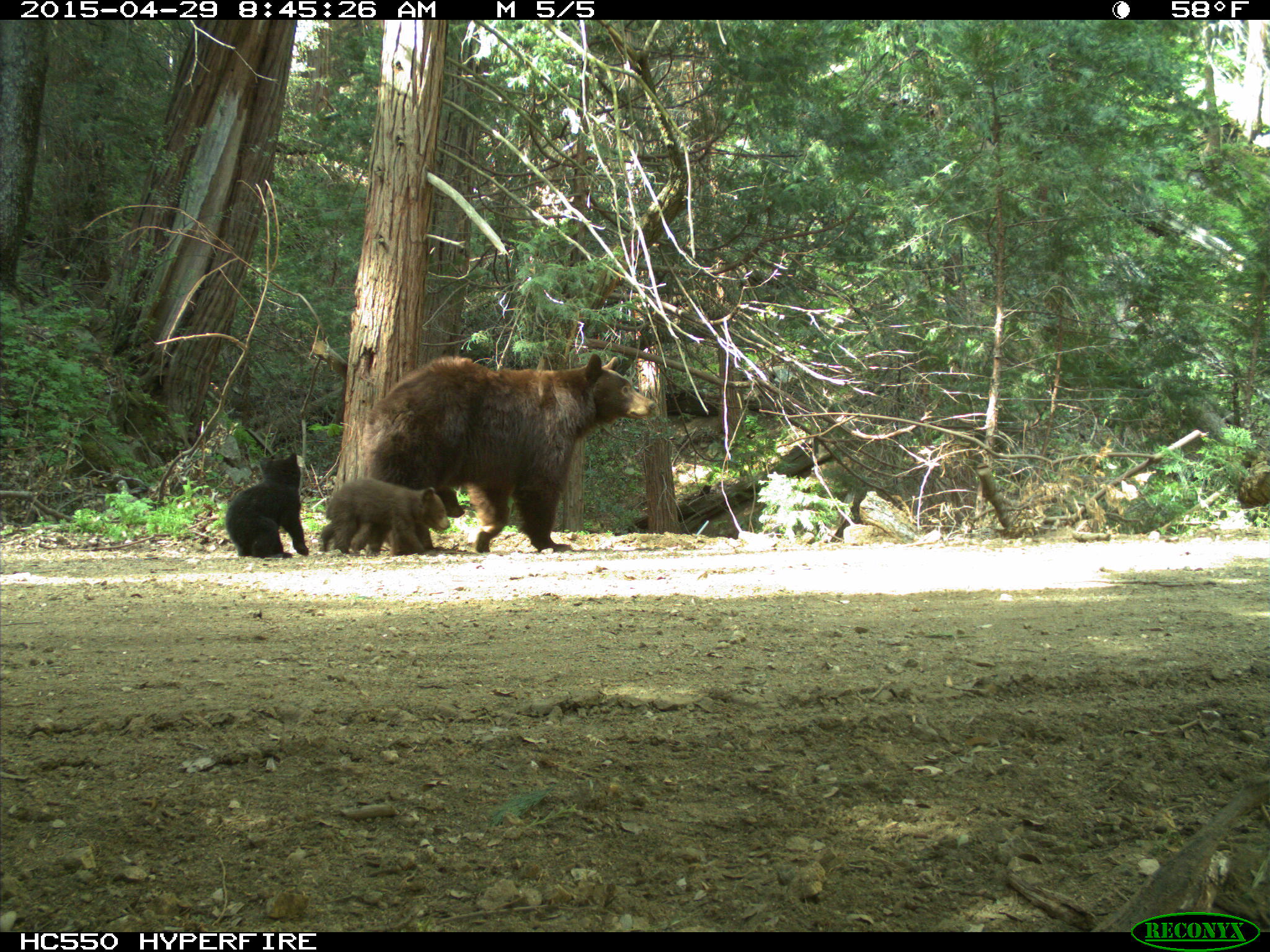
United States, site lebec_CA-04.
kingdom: Animalia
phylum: Chordata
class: Mammalia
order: Carnivora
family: Ursidae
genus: Ursus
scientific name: Ursus americanus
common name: american black bear